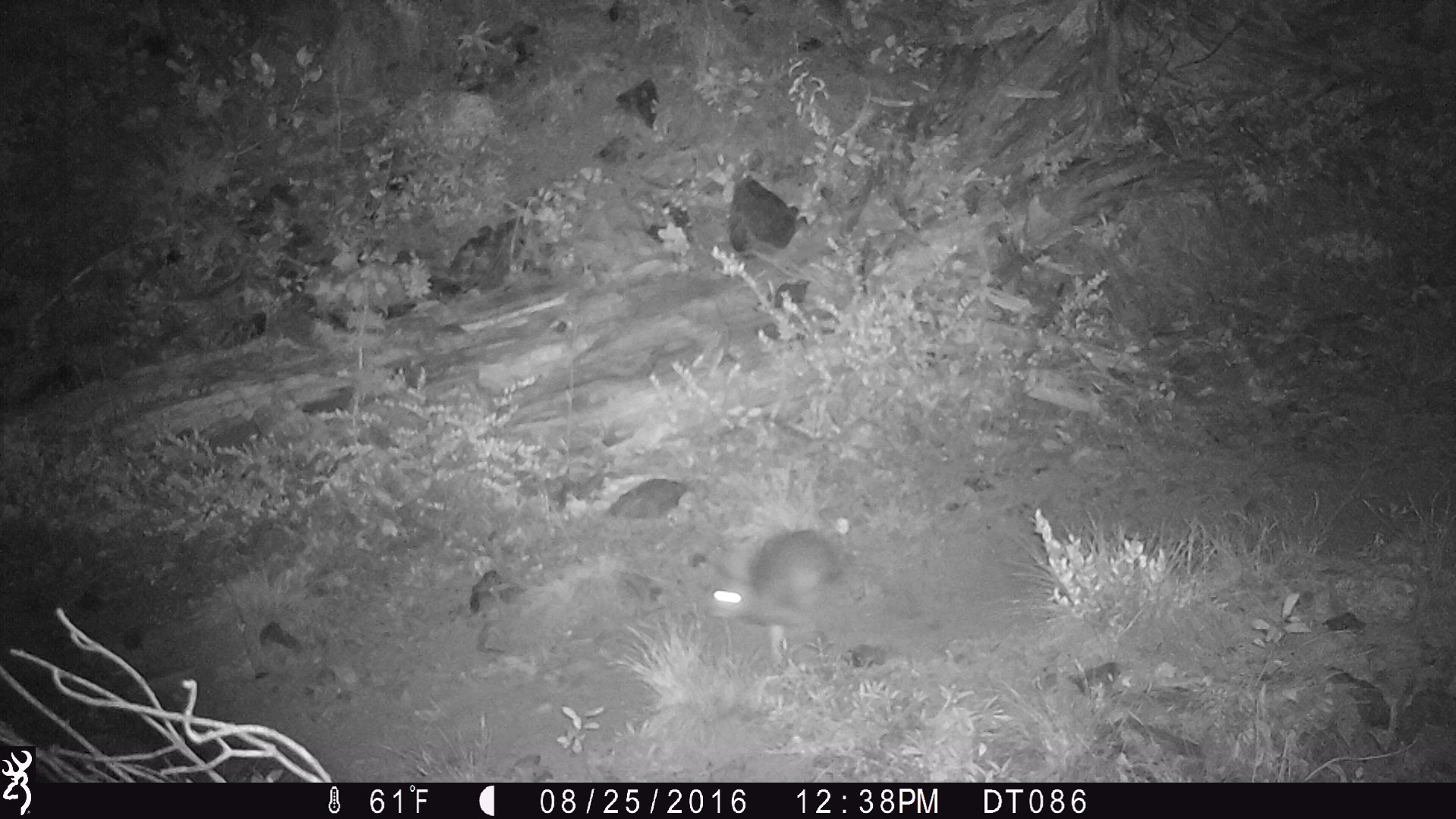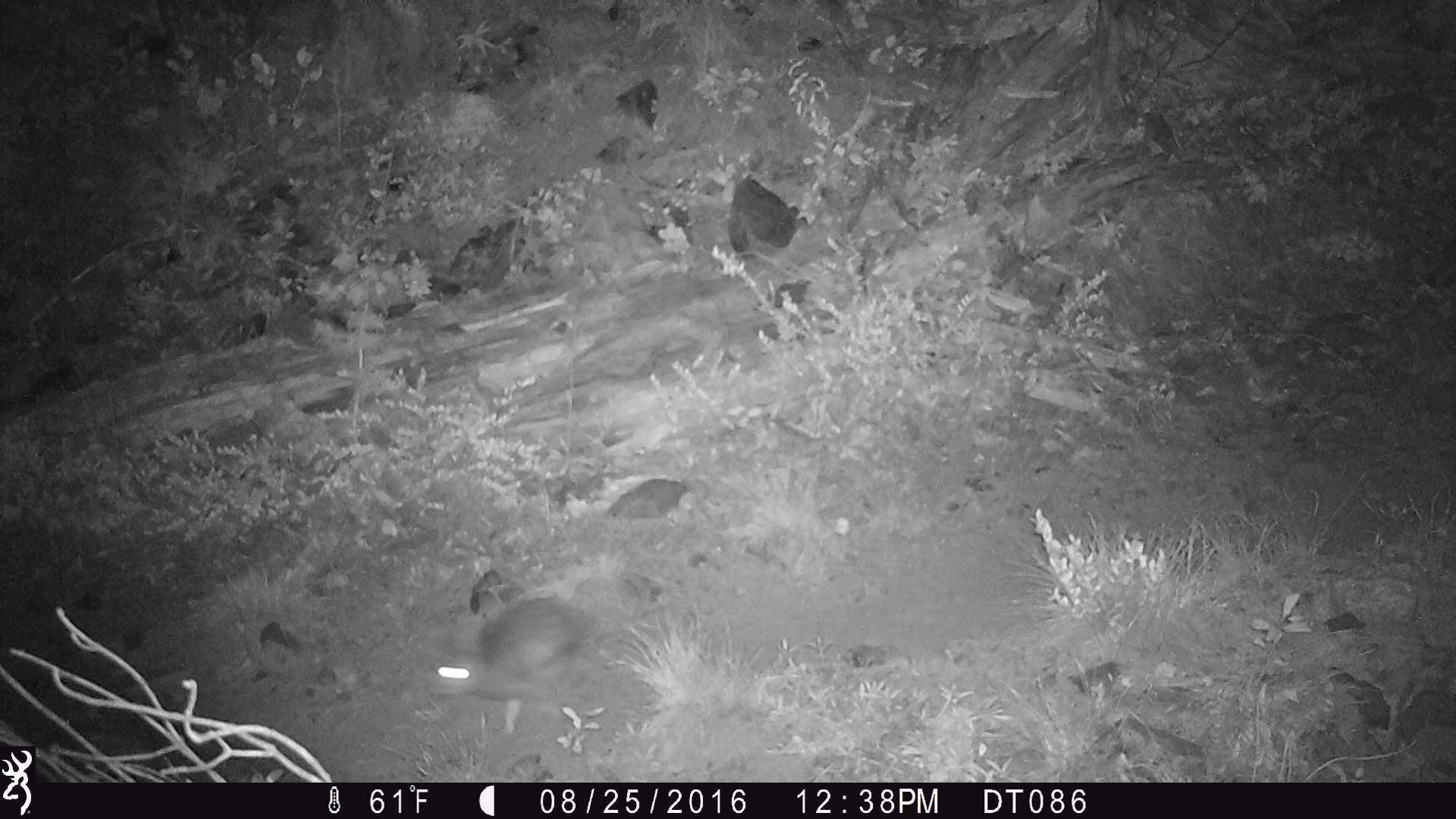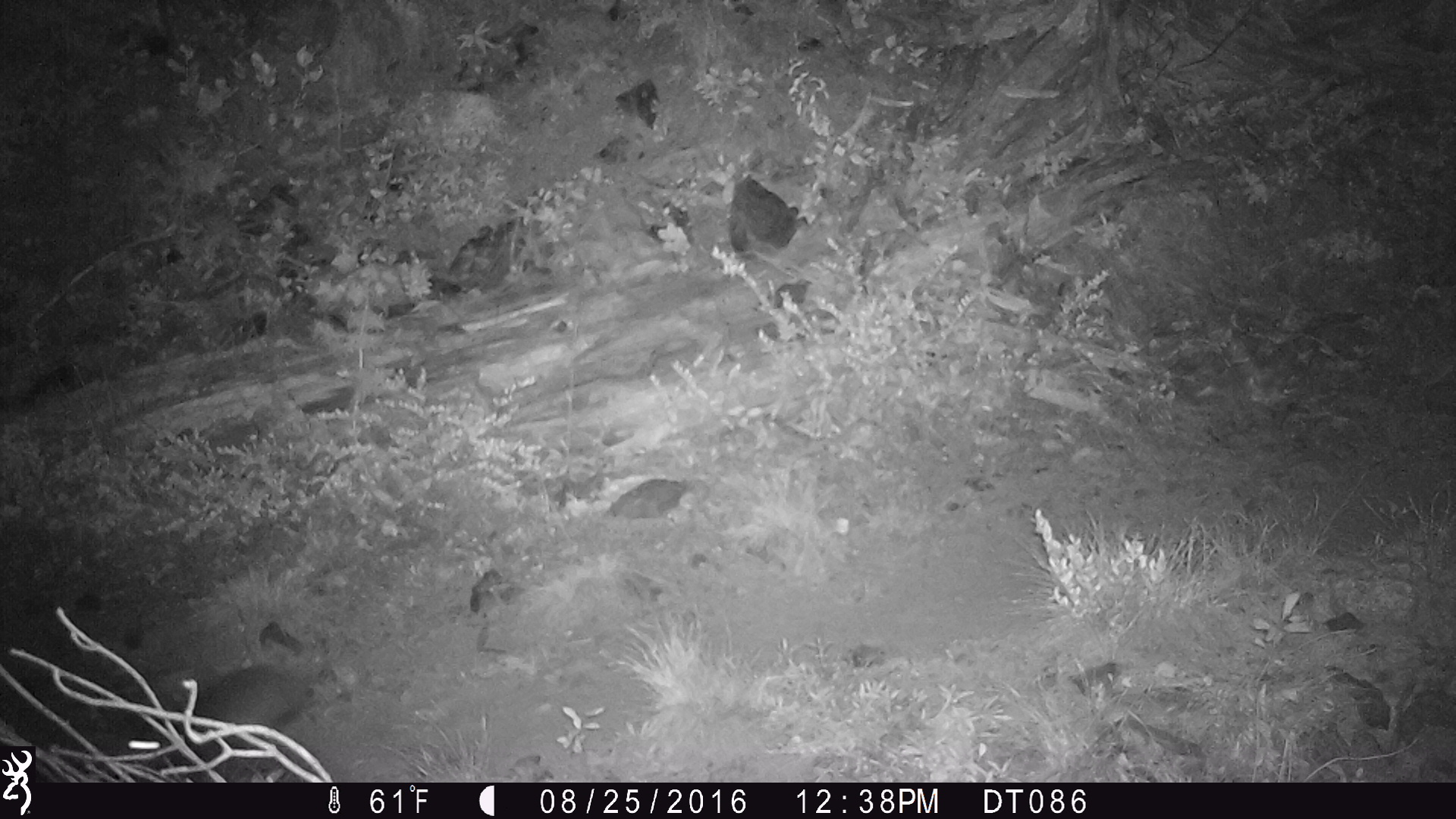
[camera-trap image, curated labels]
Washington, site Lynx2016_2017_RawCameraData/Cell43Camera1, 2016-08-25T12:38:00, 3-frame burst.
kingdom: Animalia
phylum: Chordata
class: Mammalia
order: Lagomorpha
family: Leporidae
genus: Lepus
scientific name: Lepus americanus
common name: snowshoe hare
Lepus americanus (snowshoe hare). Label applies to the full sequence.